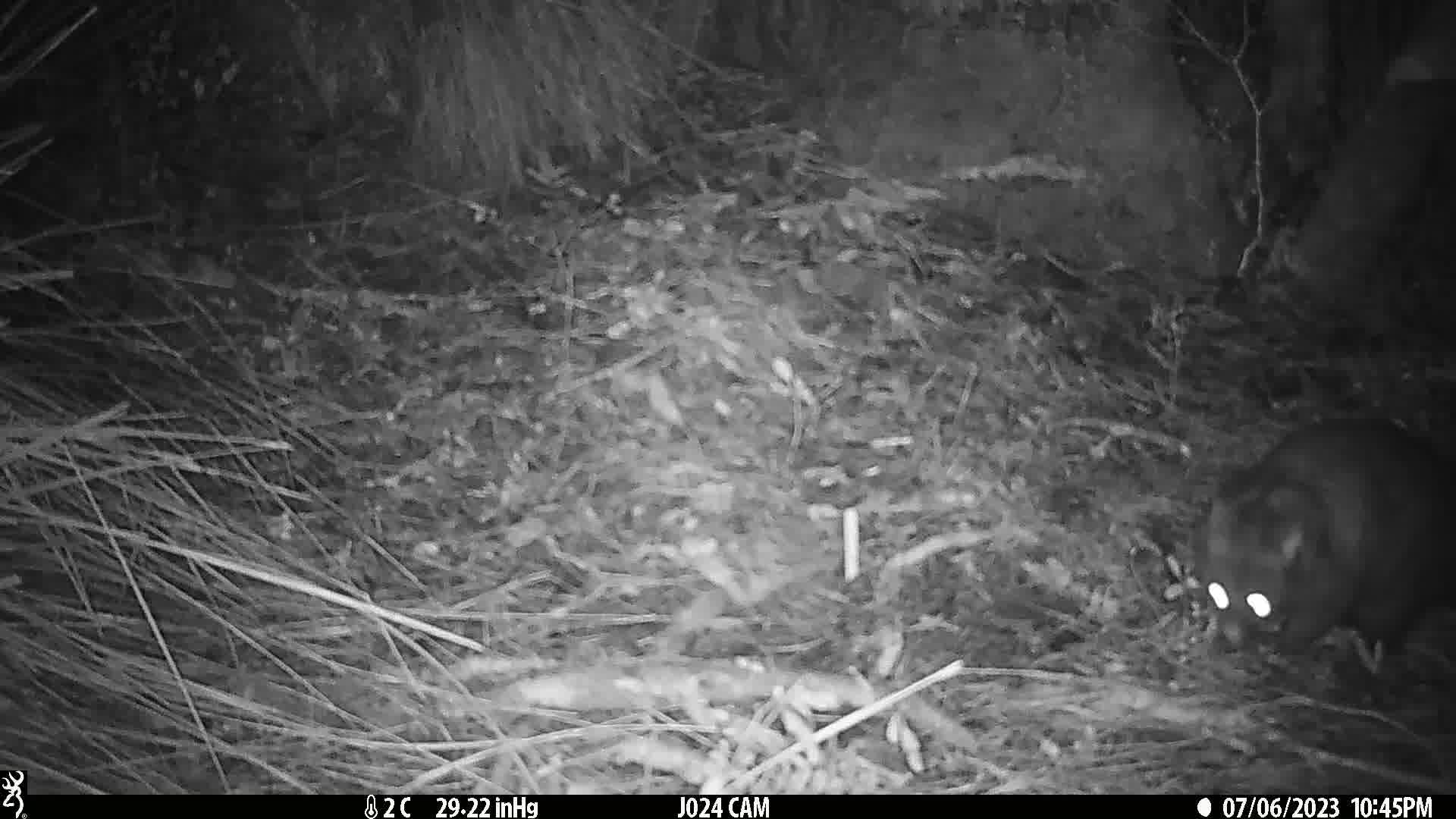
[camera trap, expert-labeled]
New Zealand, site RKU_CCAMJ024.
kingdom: Animalia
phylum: Chordata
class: Mammalia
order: Diprotodontia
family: Phalangeridae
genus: Trichosurus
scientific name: Trichosurus vulpecula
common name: common brushtail possum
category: possum